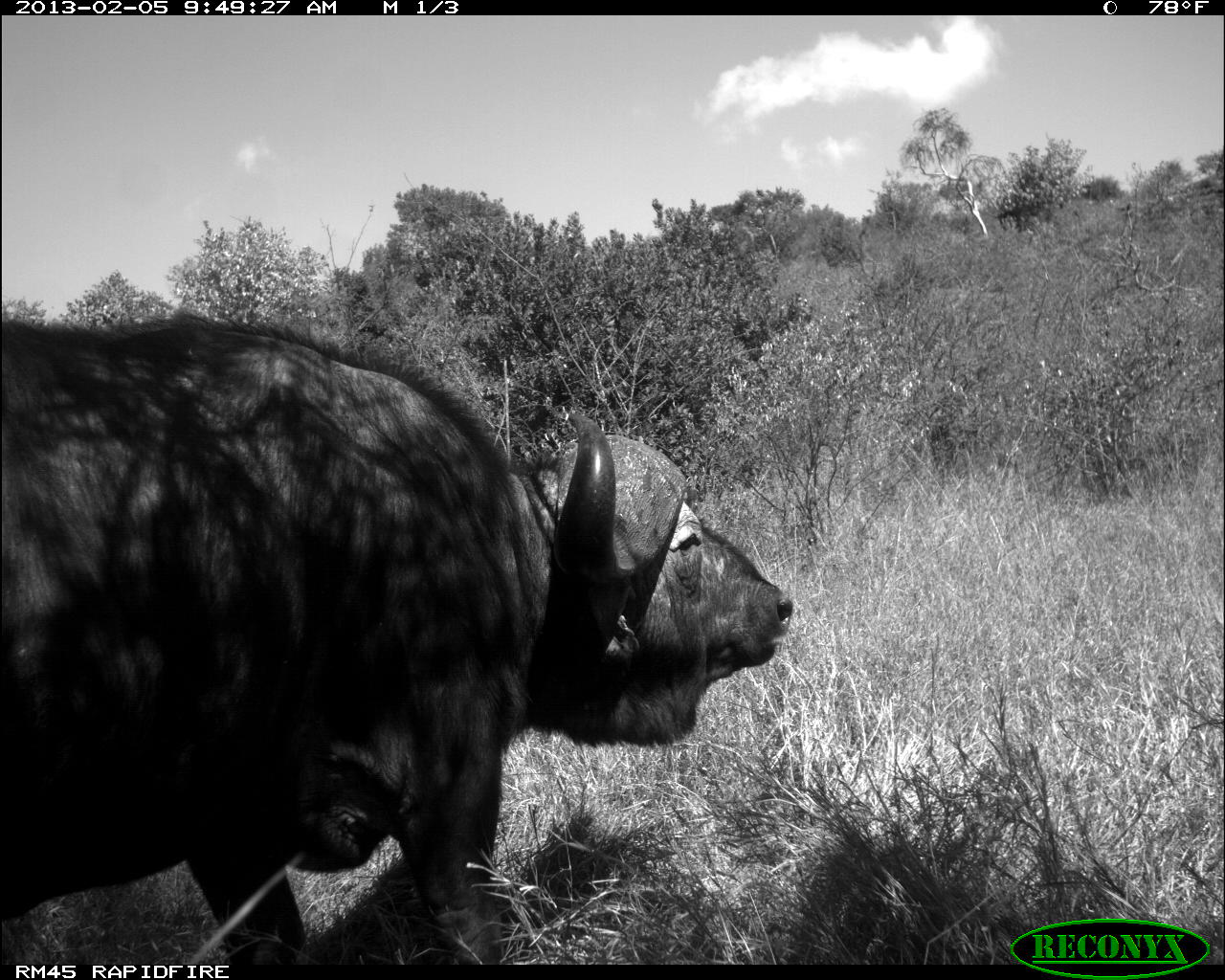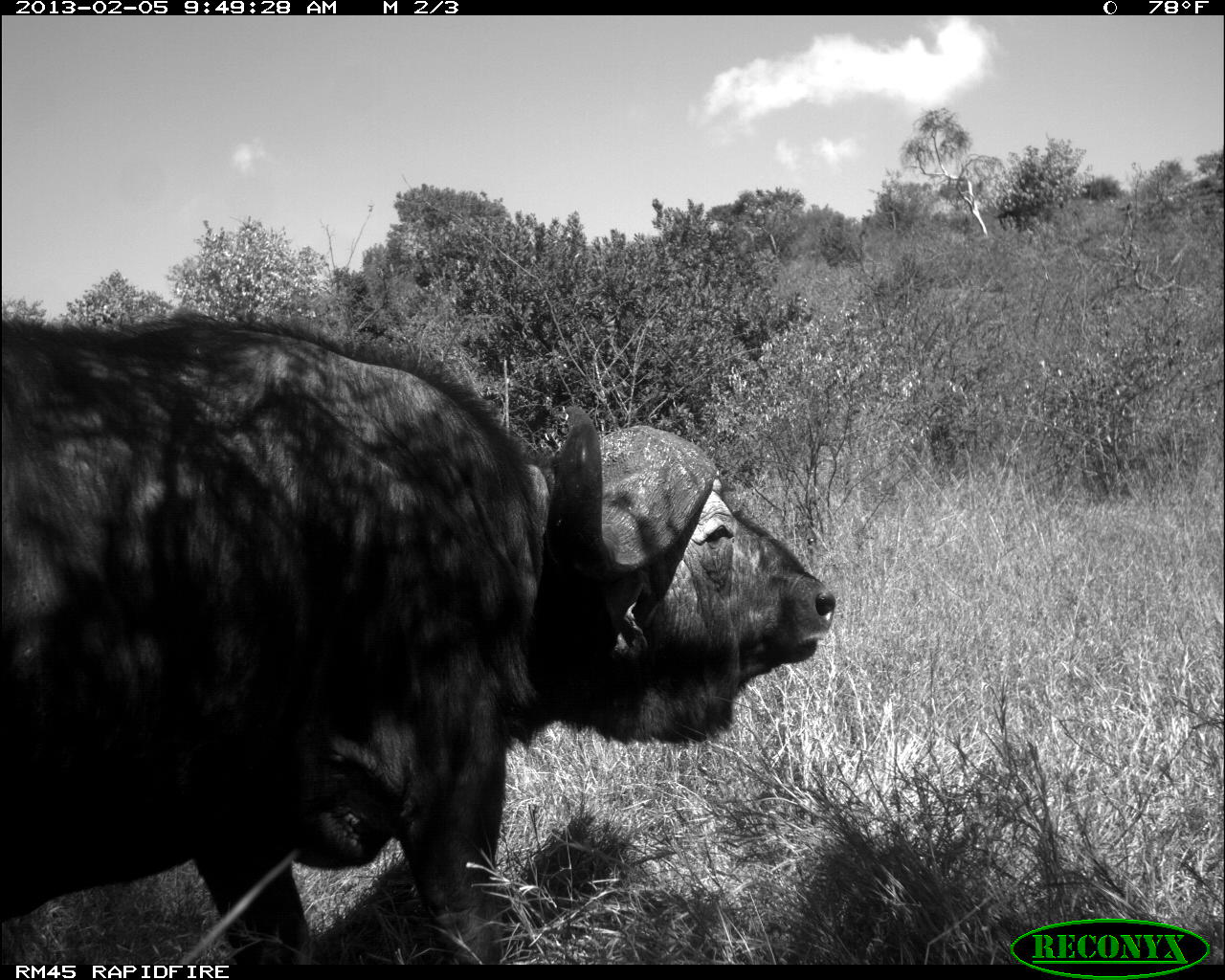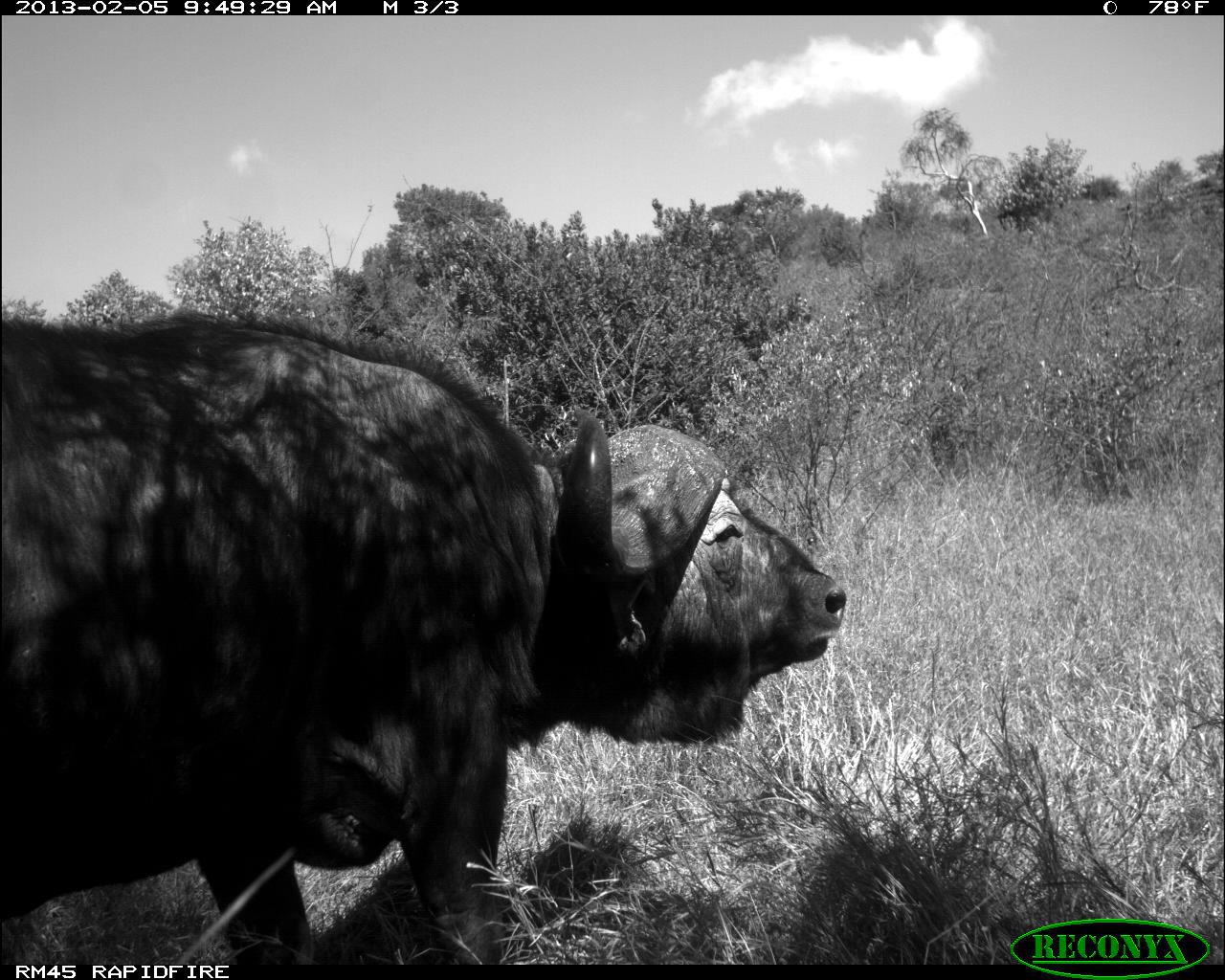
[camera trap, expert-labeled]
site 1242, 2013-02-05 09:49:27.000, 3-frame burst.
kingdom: Animalia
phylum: Chordata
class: Mammalia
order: Artiodactyla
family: Bovidae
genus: Syncerus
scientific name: Syncerus caffer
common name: african buffalo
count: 1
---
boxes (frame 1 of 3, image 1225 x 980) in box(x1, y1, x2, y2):
syncerus caffer: box(0, 309, 793, 964)